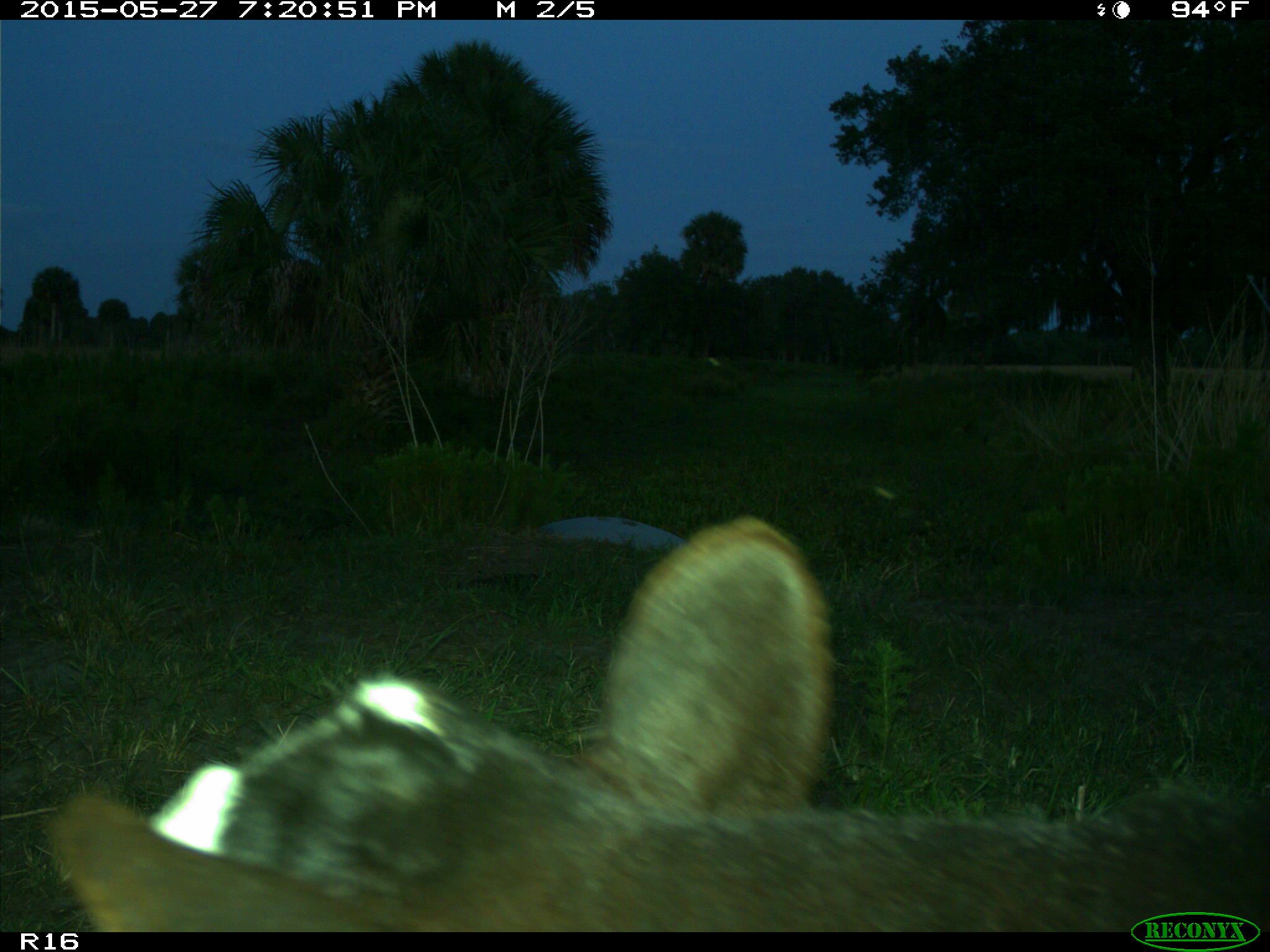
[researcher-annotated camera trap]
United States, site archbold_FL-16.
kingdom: Animalia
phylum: Chordata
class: Mammalia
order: Artiodactyla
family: Bovidae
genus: Bos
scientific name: Bos taurus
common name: domestic cow